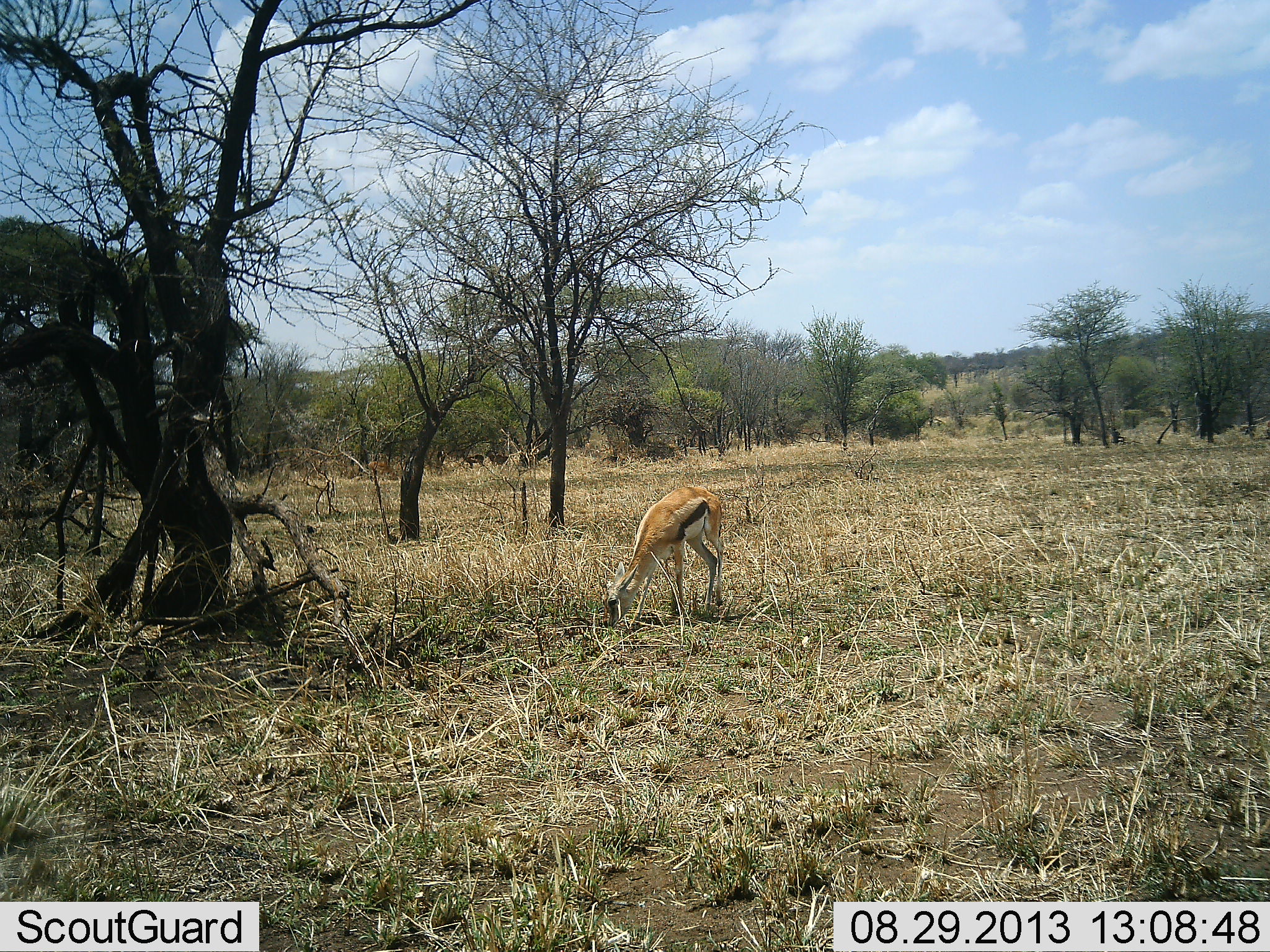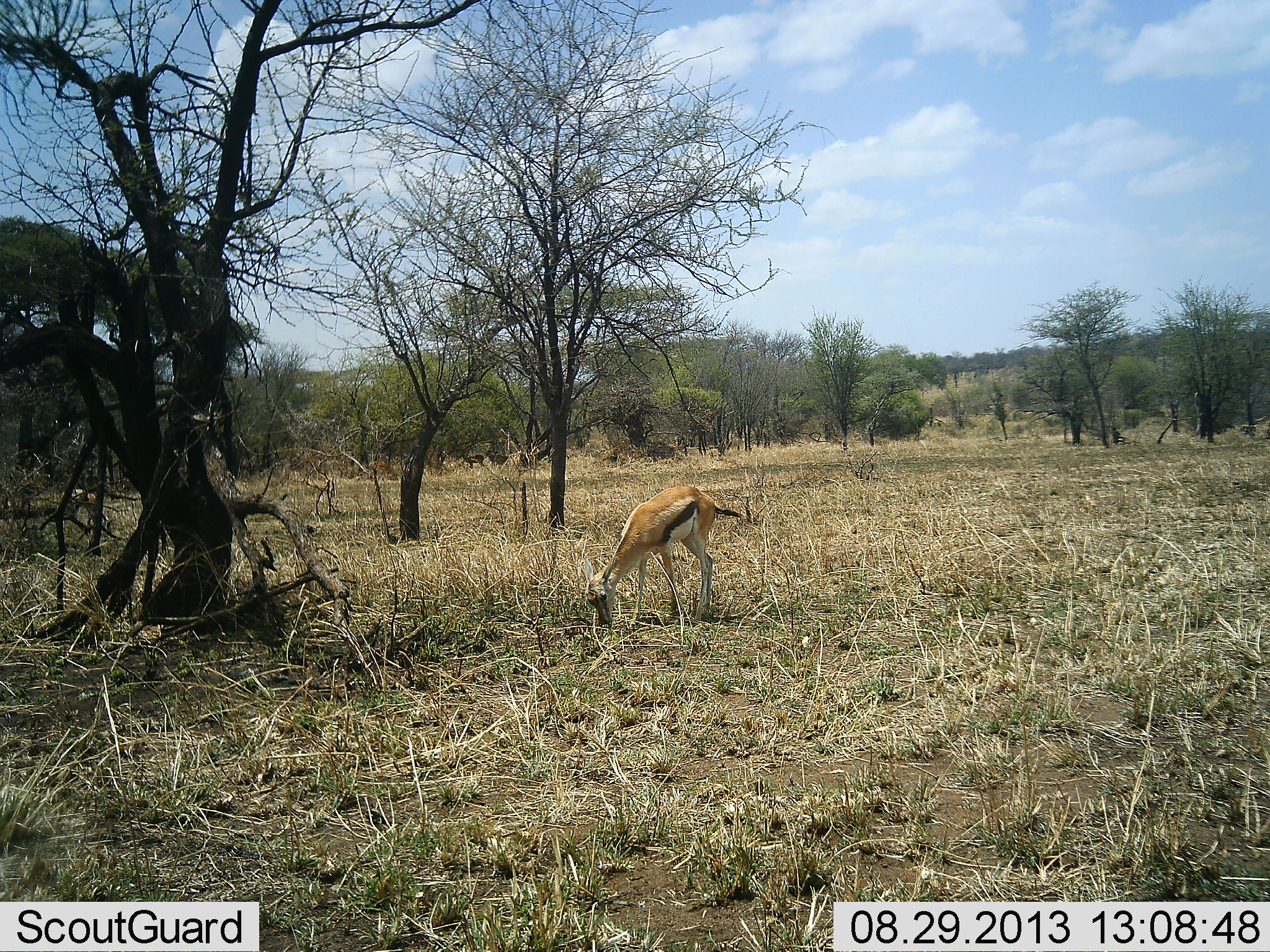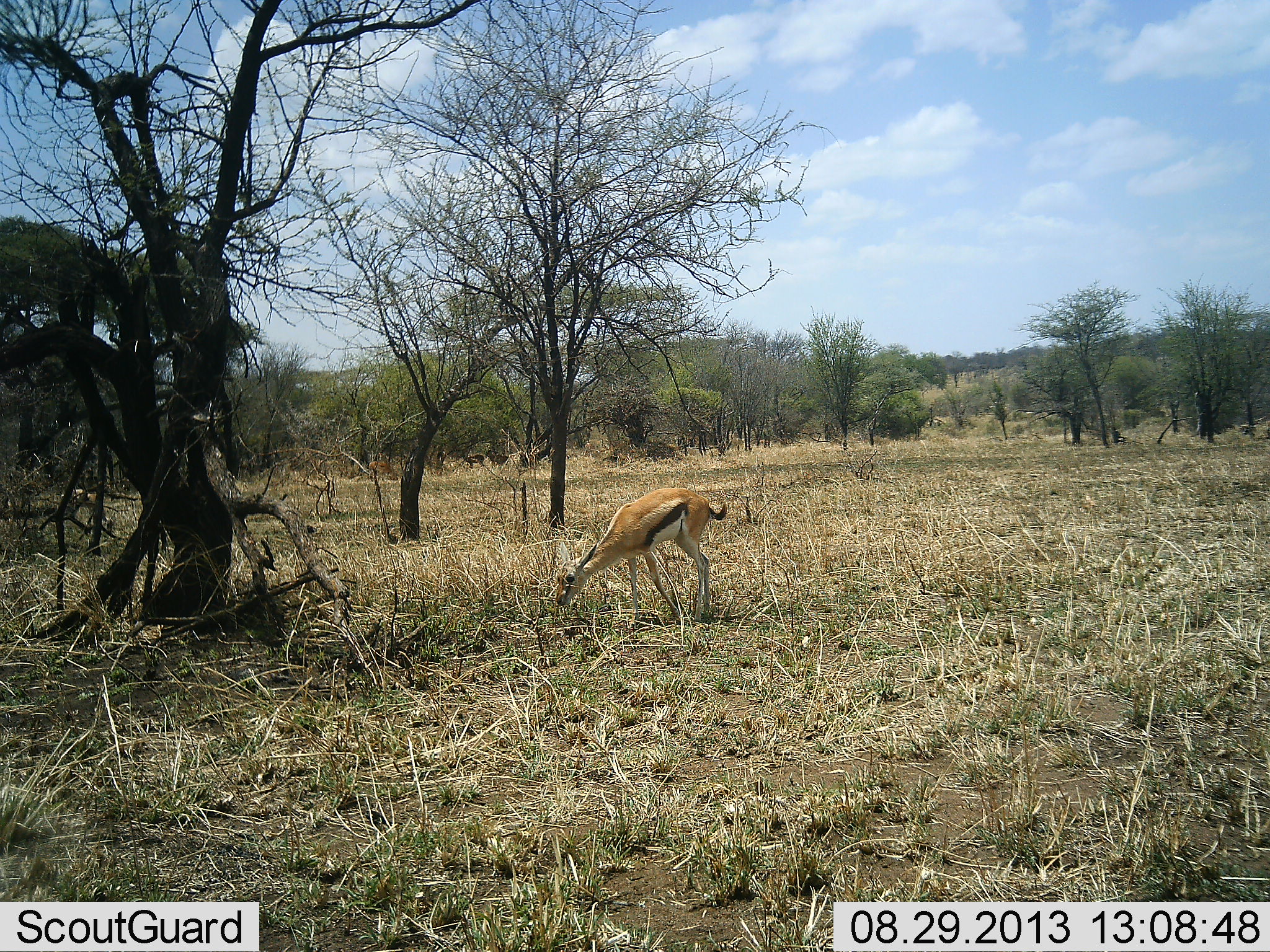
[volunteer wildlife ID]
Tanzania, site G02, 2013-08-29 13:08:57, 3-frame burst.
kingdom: Animalia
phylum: Chordata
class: Mammalia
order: Artiodactyla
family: Bovidae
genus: Eudorcas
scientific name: Eudorcas thomsonii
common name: thomson's gazelle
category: gazellethomsons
Gazellethomsons (thomson's gazelle) (Eudorcas thomsonii), count 1. Behavior (volunteer vote fractions): standing 6%, resting 0%, moving 0%, interacting 0%. Young present (vote fraction): 6%. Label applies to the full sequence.